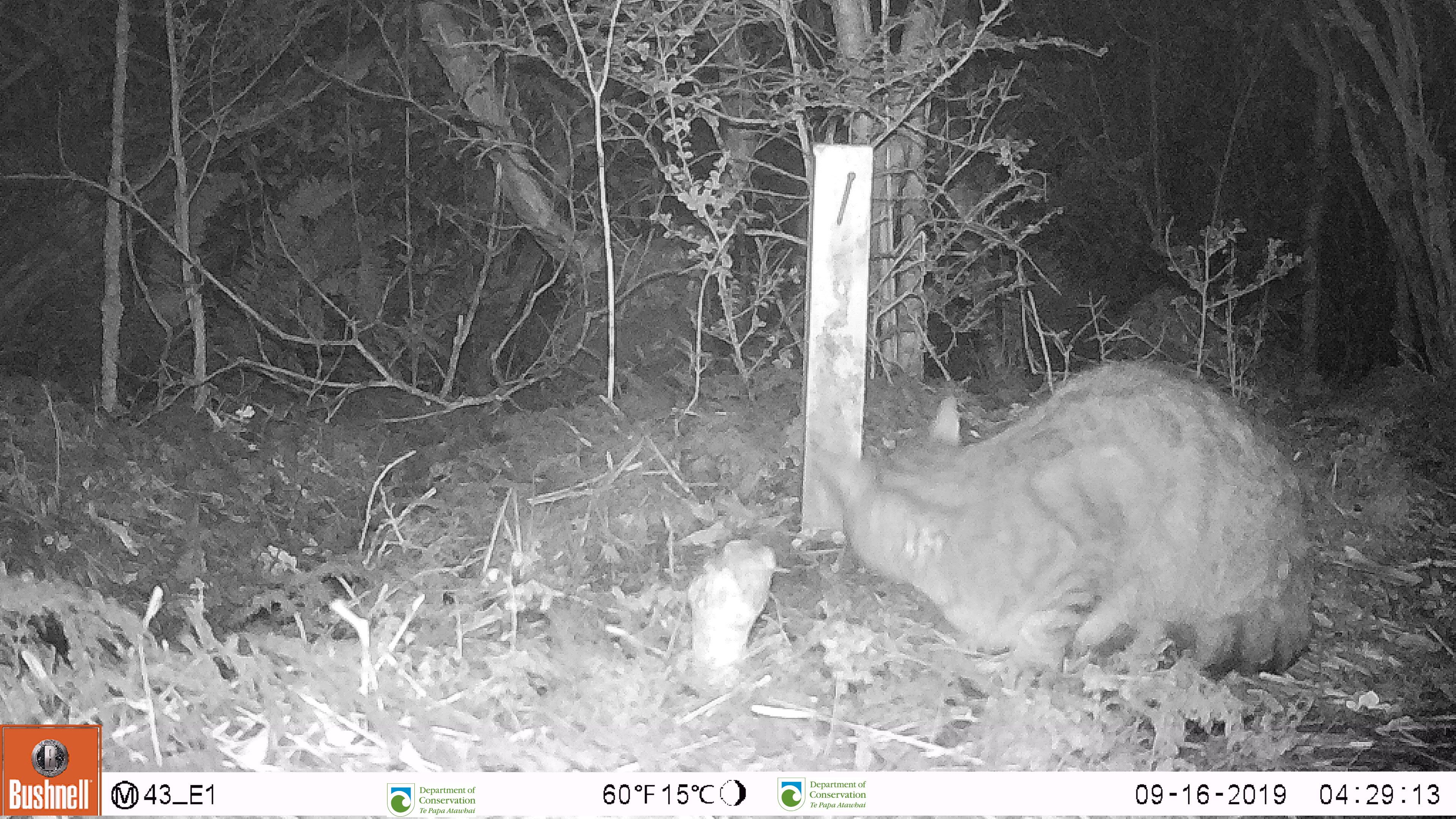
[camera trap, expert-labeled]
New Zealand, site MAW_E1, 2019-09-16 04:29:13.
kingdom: Animalia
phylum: Chordata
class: Mammalia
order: Carnivora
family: Felidae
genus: Felis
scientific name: Felis catus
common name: domestic cat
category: cat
Cat (domestic cat) (Felis catus).